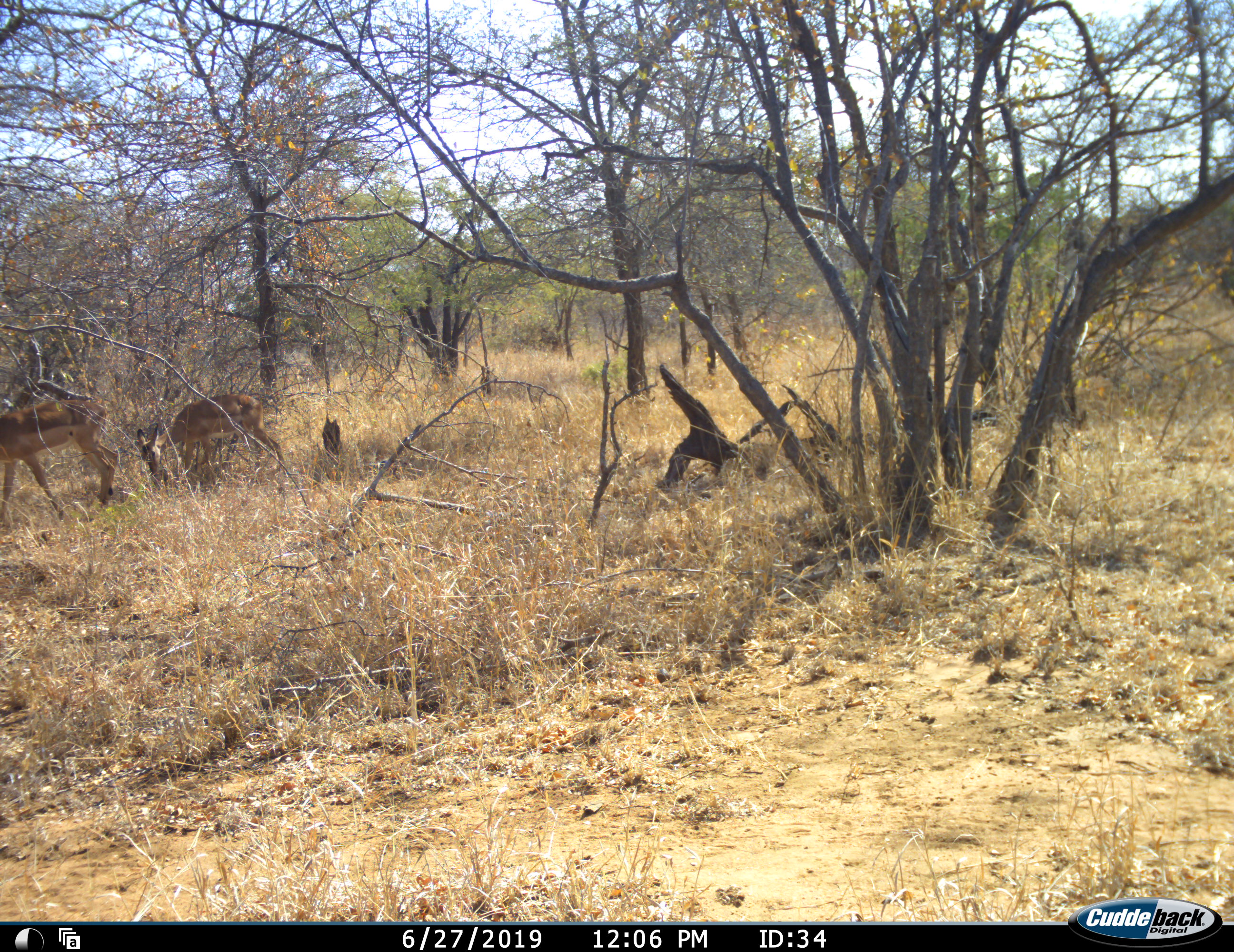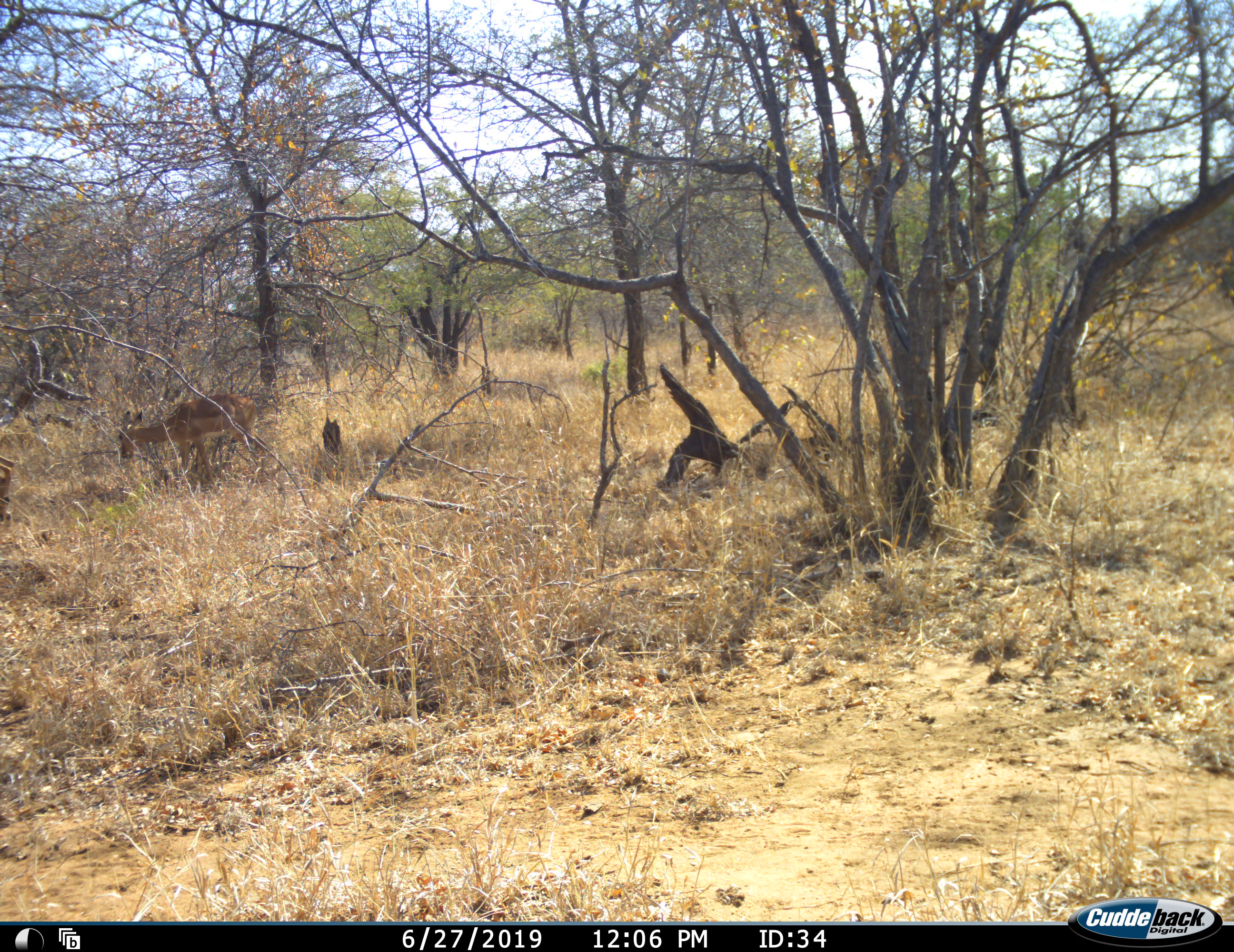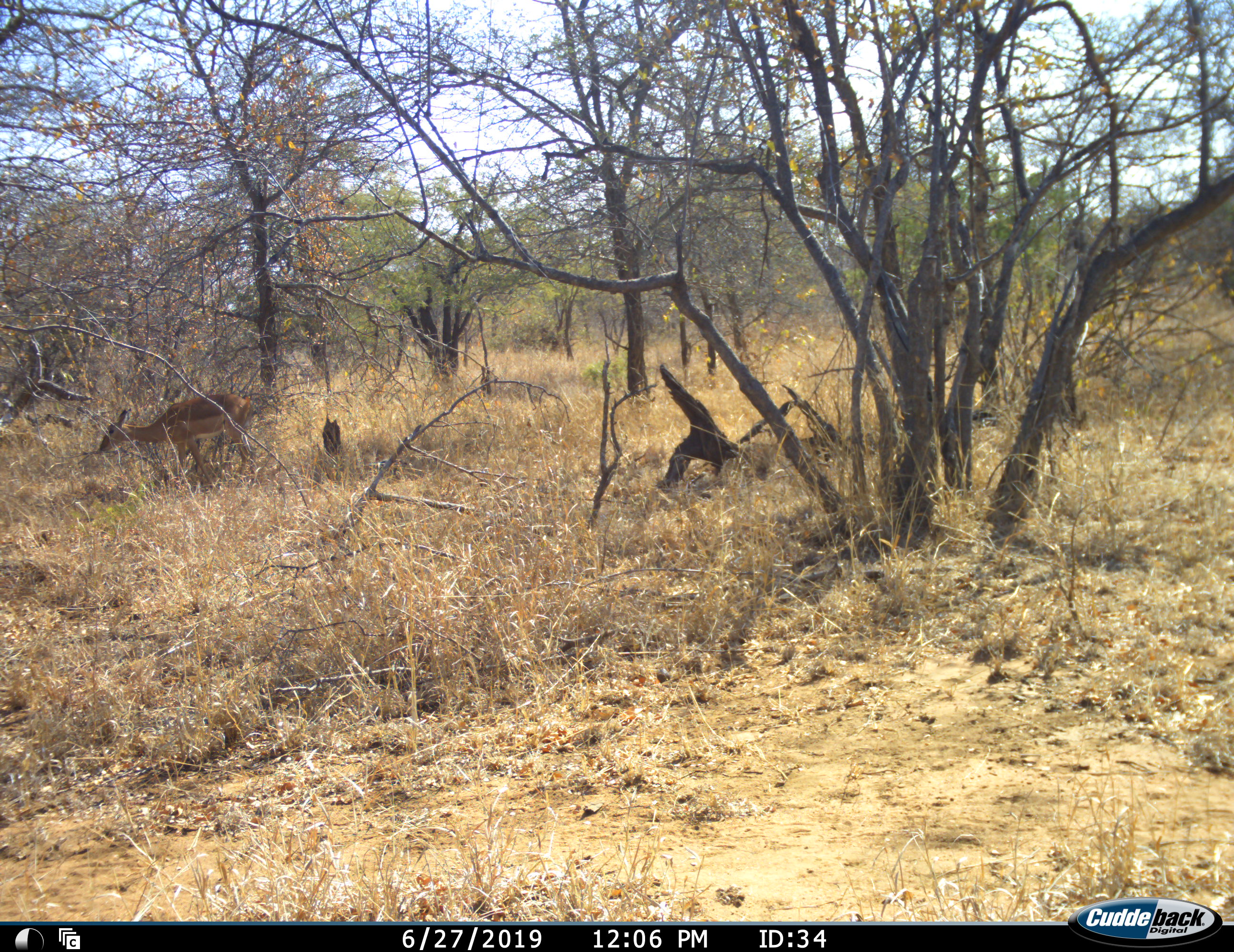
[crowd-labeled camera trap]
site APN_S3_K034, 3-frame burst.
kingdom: Animalia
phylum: Chordata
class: Mammalia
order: Artiodactyla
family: Bovidae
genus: Aepyceros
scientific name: Aepyceros melampus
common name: impala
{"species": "impala (Aepyceros melampus)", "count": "2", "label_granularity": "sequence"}